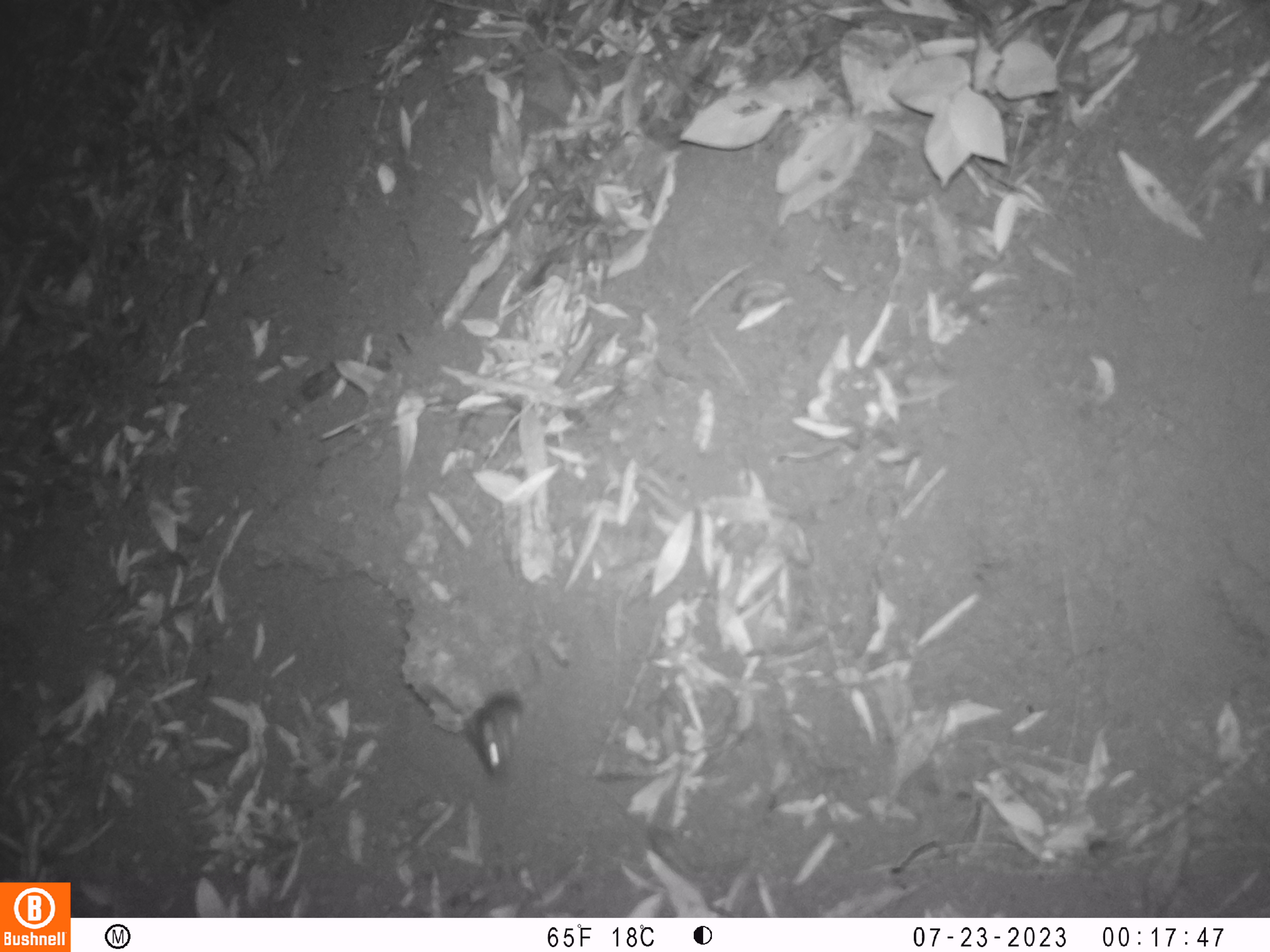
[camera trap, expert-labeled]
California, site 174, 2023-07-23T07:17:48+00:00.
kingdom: Animalia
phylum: Chordata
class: Mammalia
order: Rodentia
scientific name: Rodentia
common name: mouse or rat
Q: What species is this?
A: Mouse or rat (Rodentia).